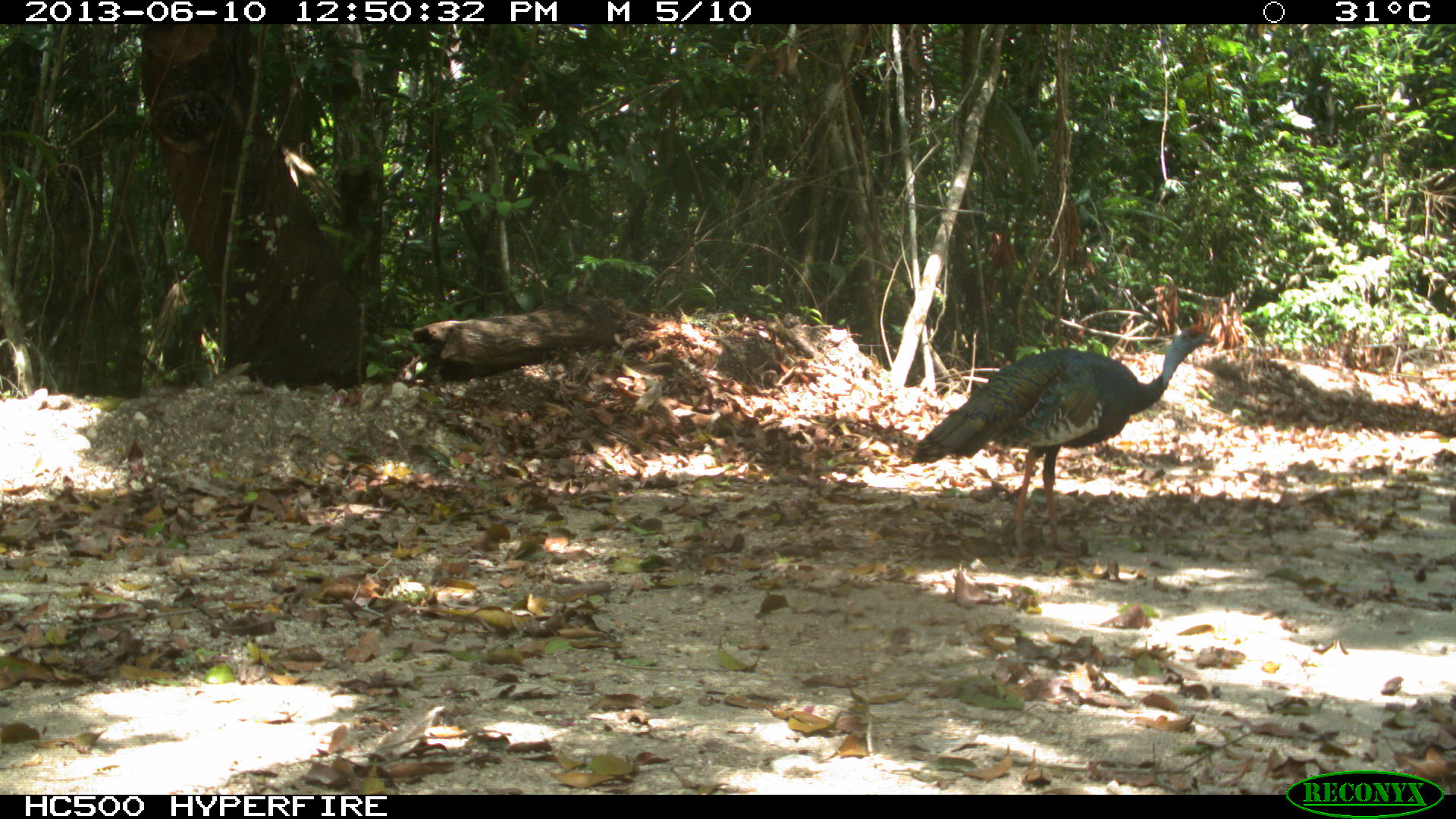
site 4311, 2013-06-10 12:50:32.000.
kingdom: Animalia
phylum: Chordata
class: Aves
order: Galliformes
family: Phasianidae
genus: Meleagris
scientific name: Meleagris ocellata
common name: ocellated turkey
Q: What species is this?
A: Meleagris ocellata (ocellated turkey).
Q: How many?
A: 1.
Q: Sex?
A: Male.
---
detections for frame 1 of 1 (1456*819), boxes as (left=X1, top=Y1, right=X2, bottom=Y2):
meleagris ocellata: (left=903, top=305, right=1220, bottom=555)